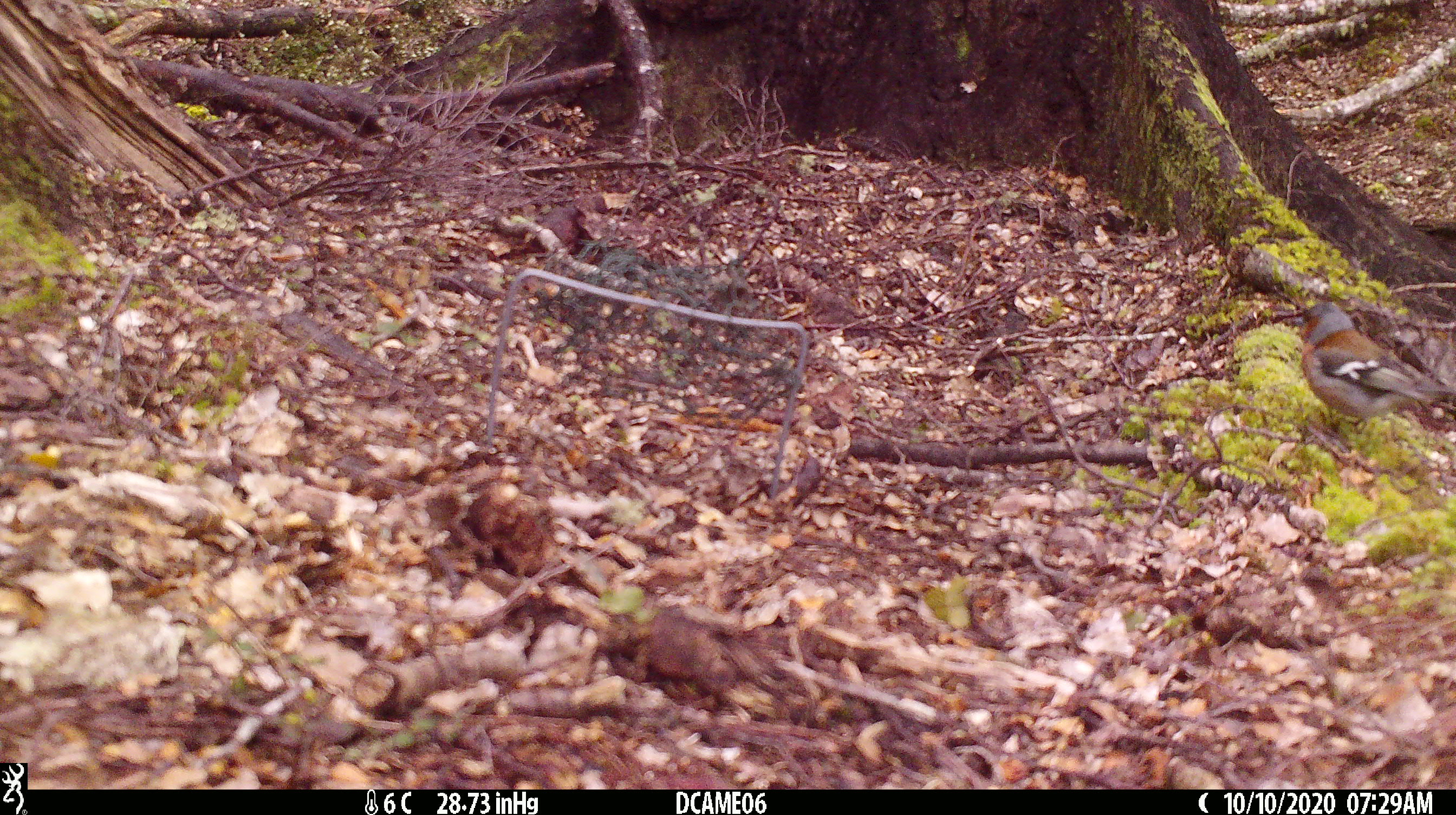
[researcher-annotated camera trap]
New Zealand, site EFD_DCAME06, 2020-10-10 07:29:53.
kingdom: Animalia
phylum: Chordata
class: Aves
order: Passeriformes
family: Fringillidae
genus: Fringilla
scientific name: Fringilla coelebs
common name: common chaffinch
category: chaffinch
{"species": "chaffinch (common chaffinch) (Fringilla coelebs)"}